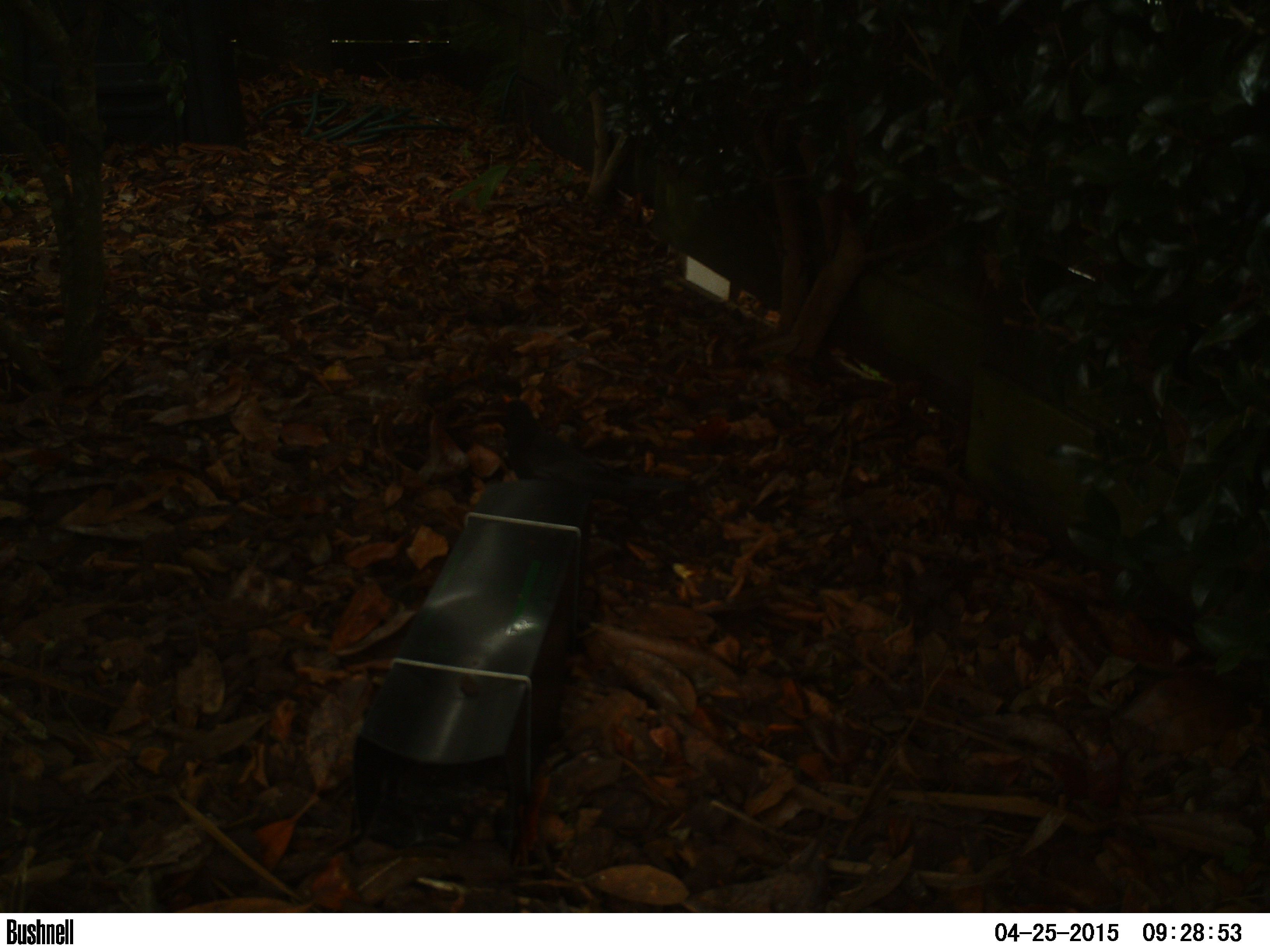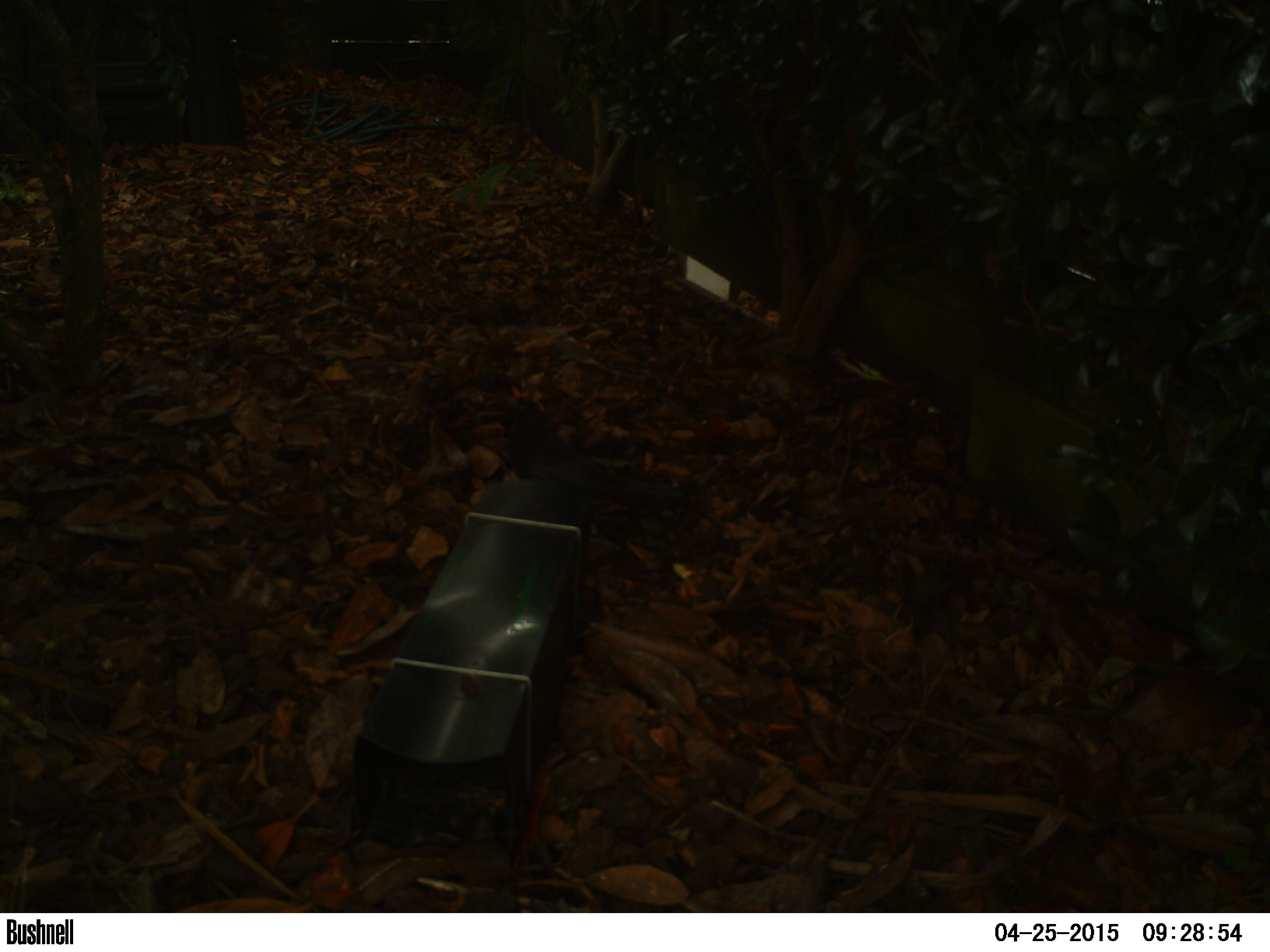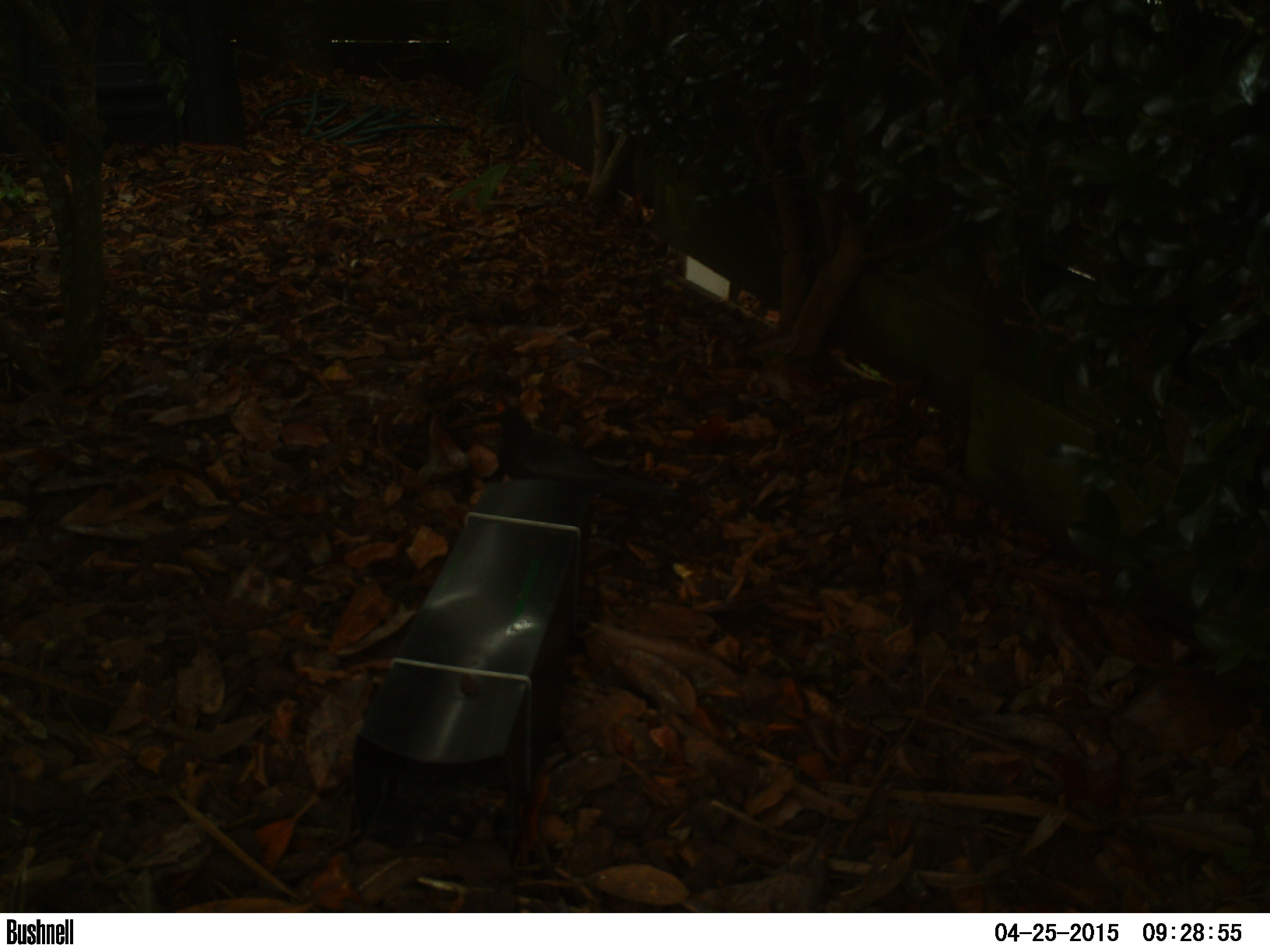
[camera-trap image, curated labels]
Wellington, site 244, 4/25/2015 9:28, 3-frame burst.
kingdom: Animalia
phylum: Chordata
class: Aves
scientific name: Aves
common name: bird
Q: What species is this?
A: Bird (Aves).